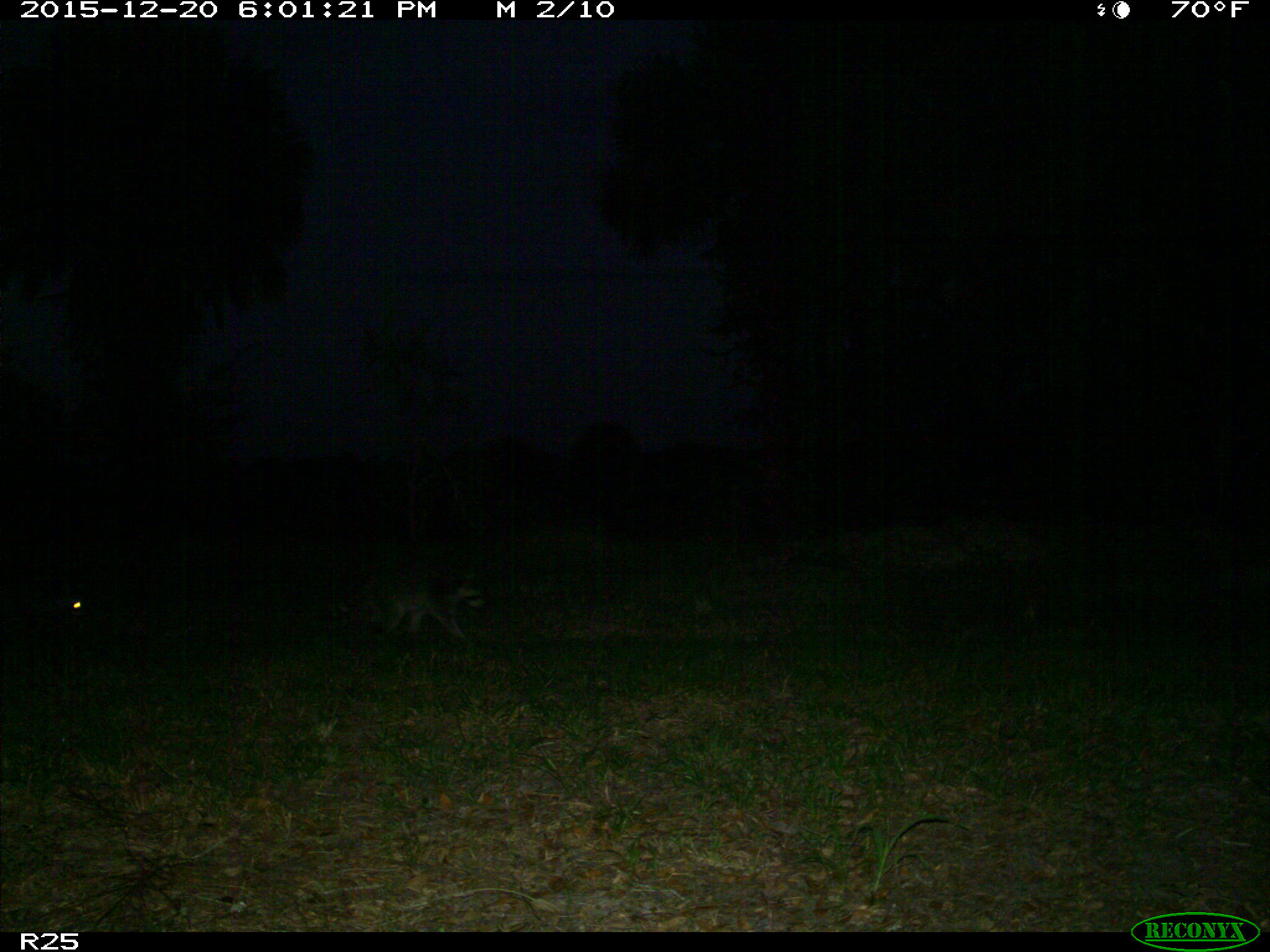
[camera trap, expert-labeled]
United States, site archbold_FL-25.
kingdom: Animalia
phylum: Chordata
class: Mammalia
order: Carnivora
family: Procyonidae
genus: Procyon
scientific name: Procyon lotor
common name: common raccoon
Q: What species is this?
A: Procyon lotor (common raccoon).